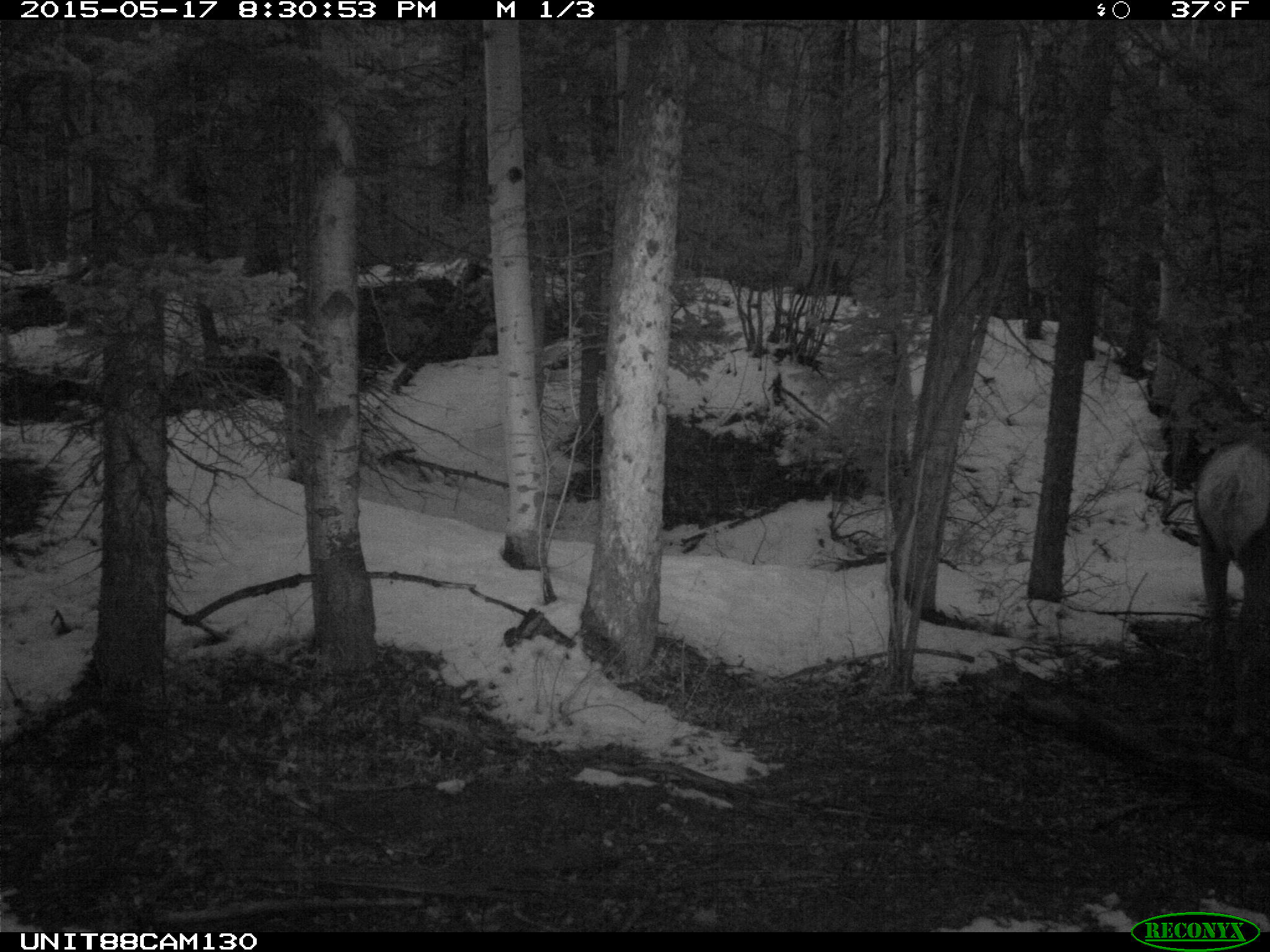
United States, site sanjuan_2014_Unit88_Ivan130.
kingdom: Animalia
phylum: Chordata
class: Mammalia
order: Artiodactyla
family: Cervidae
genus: Cervus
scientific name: Cervus elaphus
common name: red deer